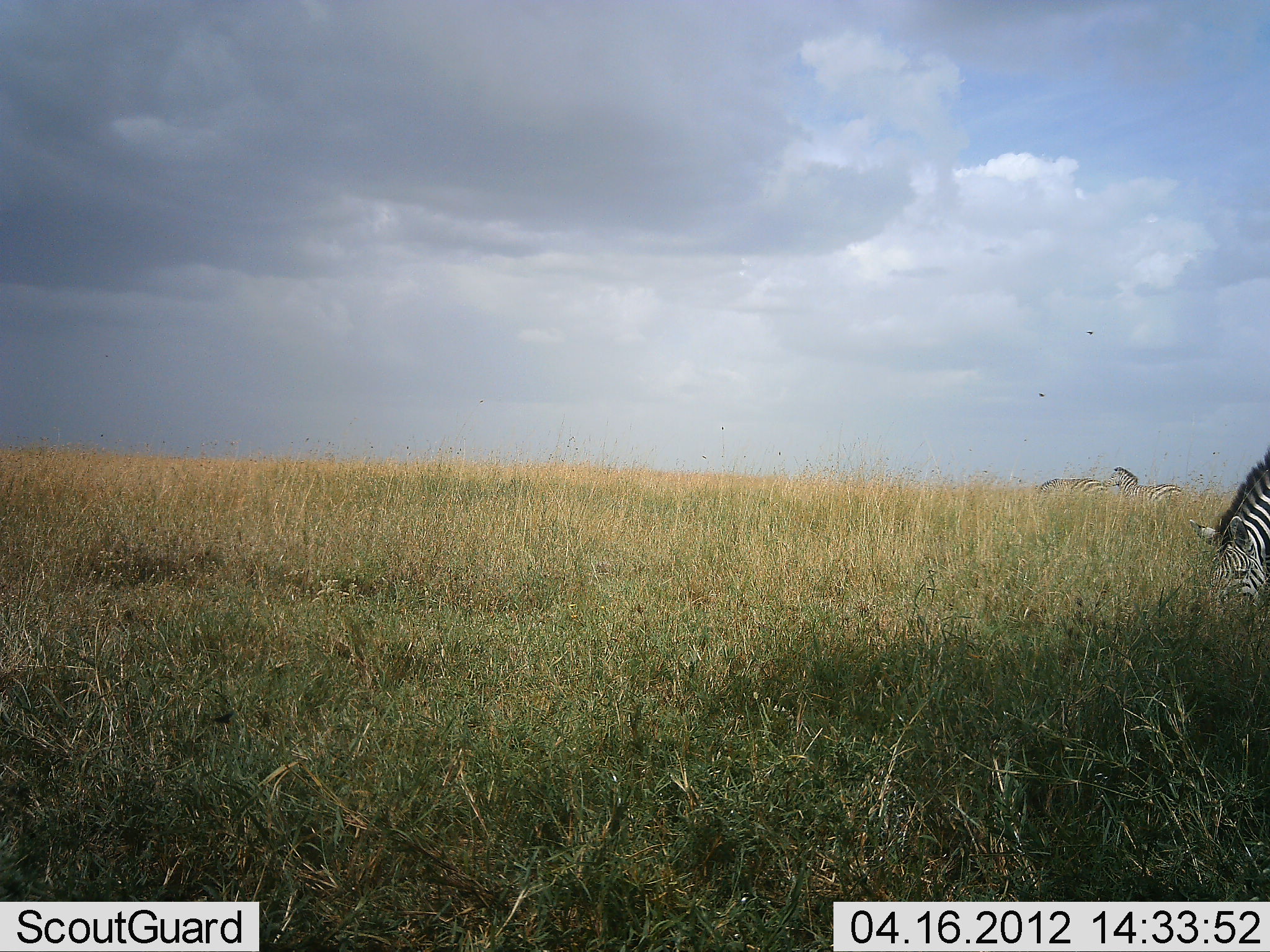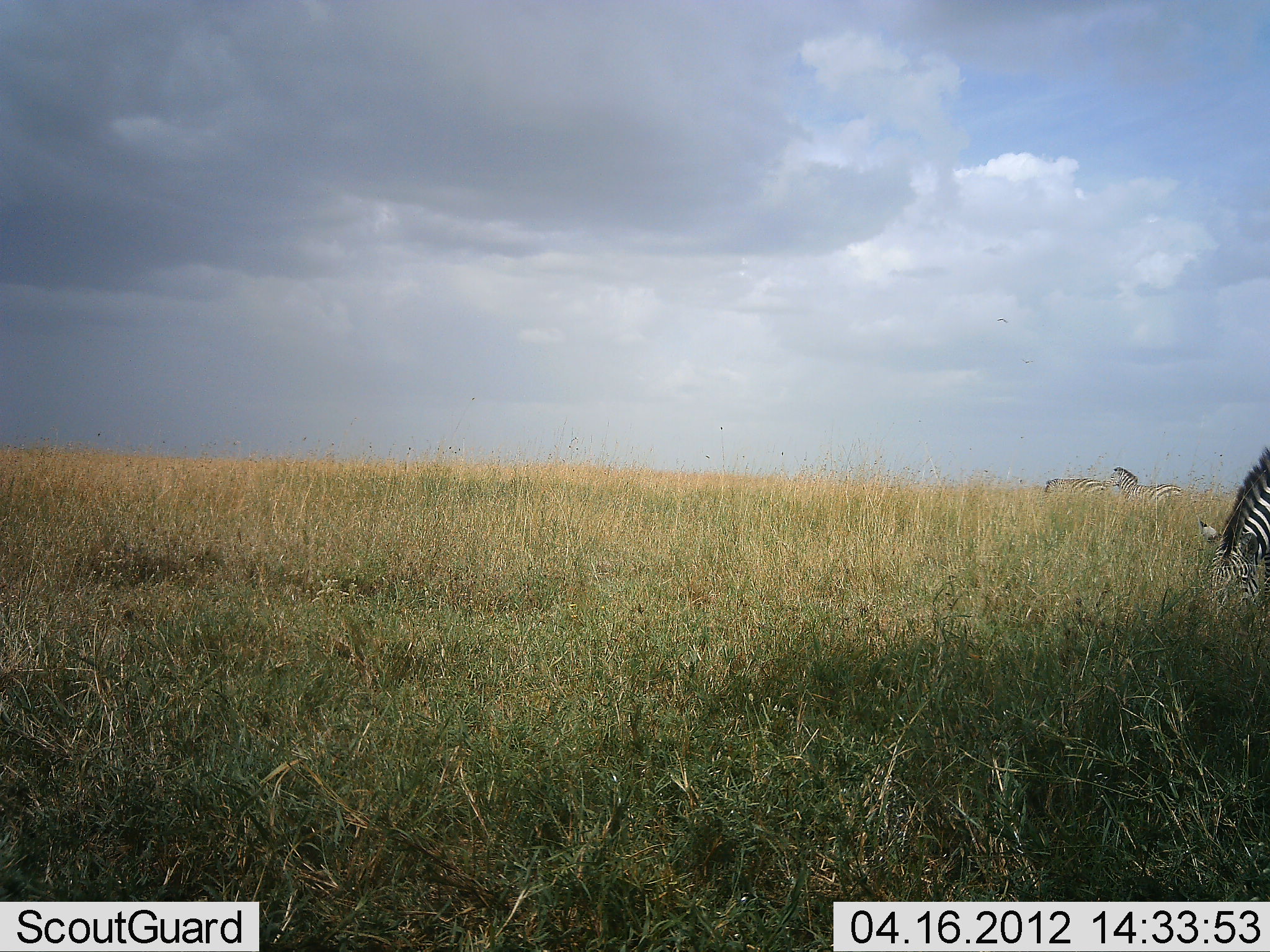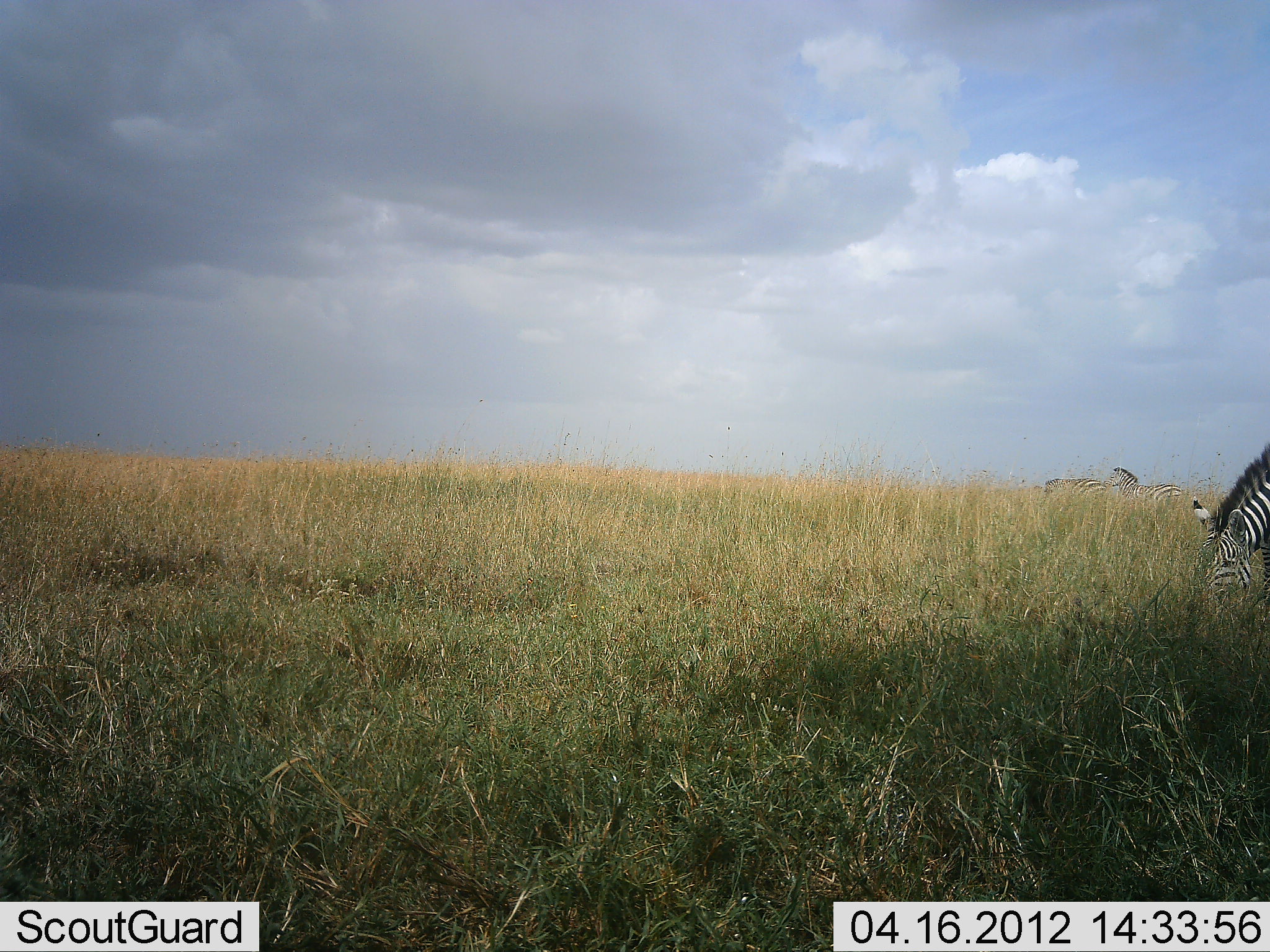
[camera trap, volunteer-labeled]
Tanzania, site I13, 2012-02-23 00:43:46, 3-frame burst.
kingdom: Animalia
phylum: Chordata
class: Mammalia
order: Perissodactyla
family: Equidae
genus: Equus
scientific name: Equus quagga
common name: plains zebra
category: zebra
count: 3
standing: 44%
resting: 0%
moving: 0%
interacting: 0%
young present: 0%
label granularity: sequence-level